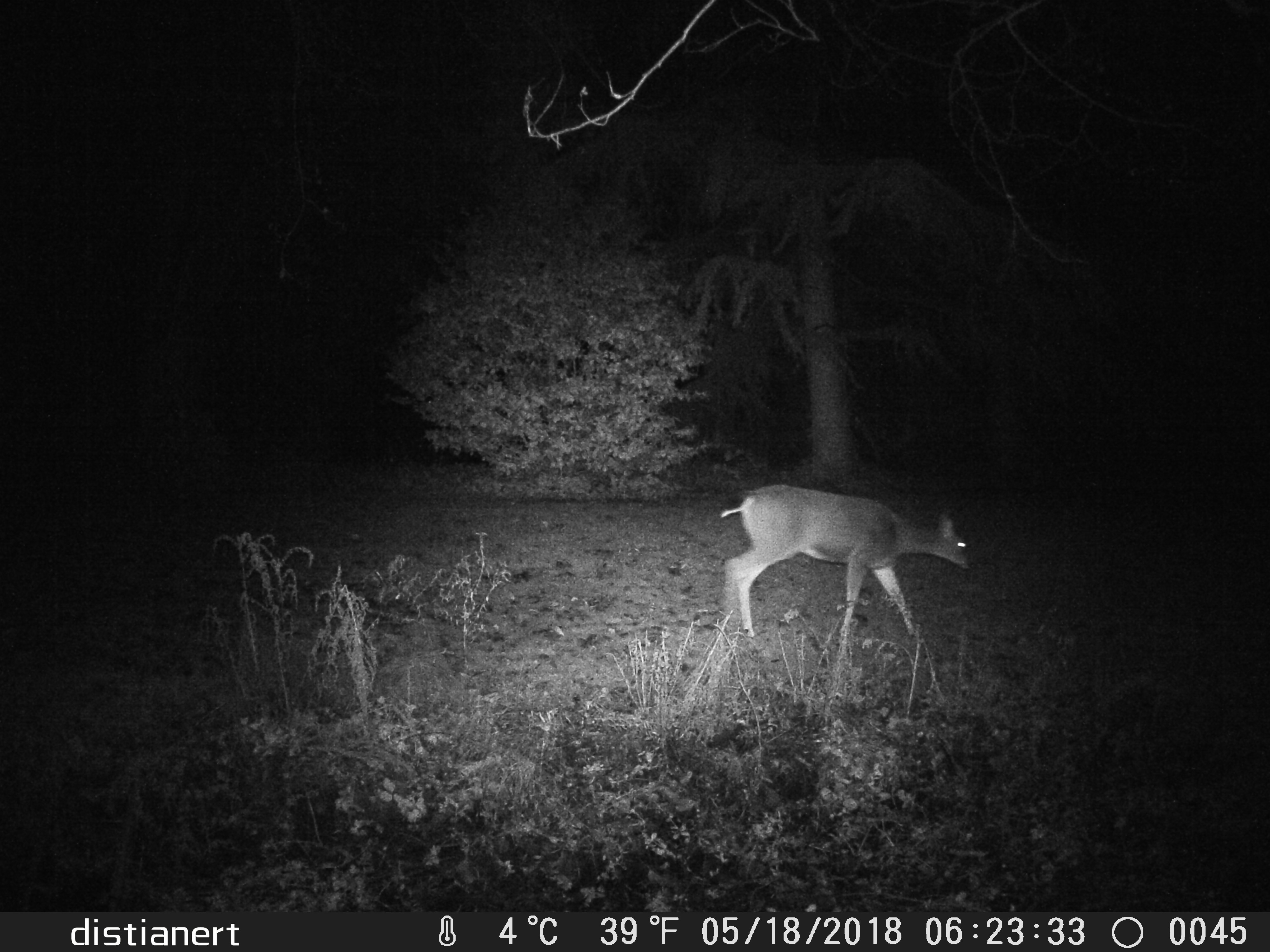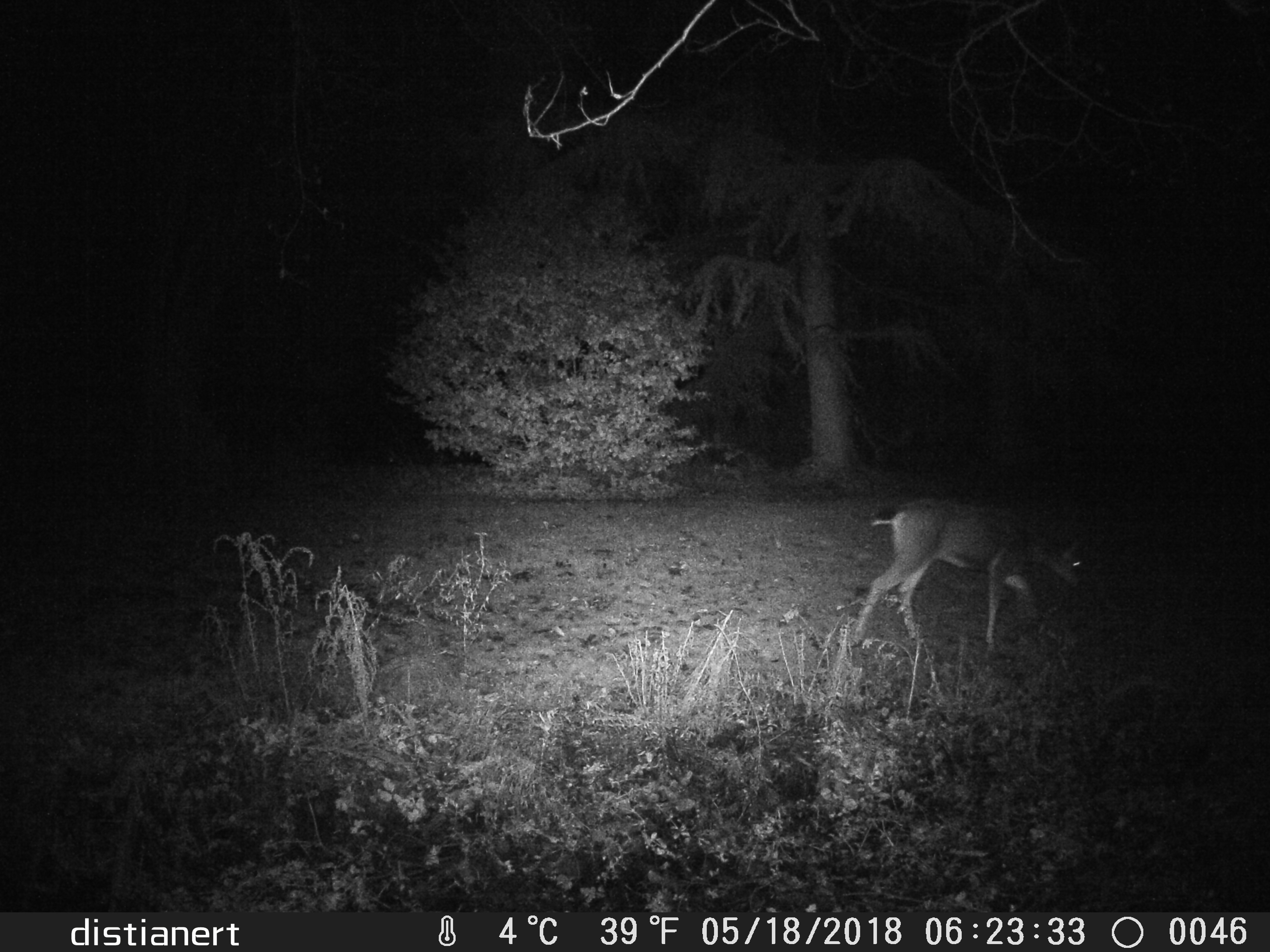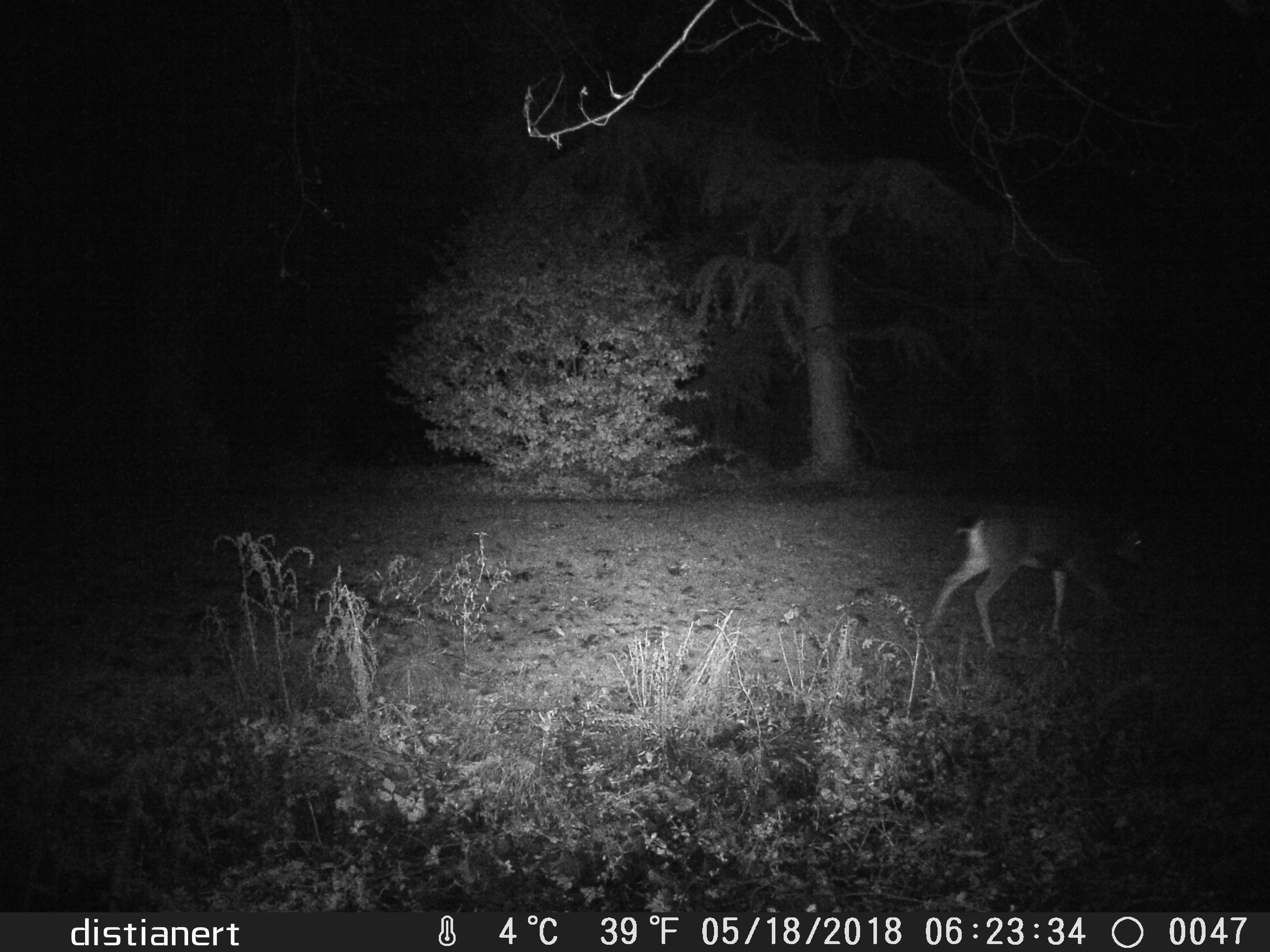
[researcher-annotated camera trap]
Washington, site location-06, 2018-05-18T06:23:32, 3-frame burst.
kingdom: Animalia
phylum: Chordata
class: Mammalia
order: Artiodactyla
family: Cervidae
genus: Odocoileus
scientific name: Odocoileus hemionus columbianus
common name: columbian blacktail deer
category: deer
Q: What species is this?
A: Deer (columbian blacktail deer) (Odocoileus hemionus columbianus).